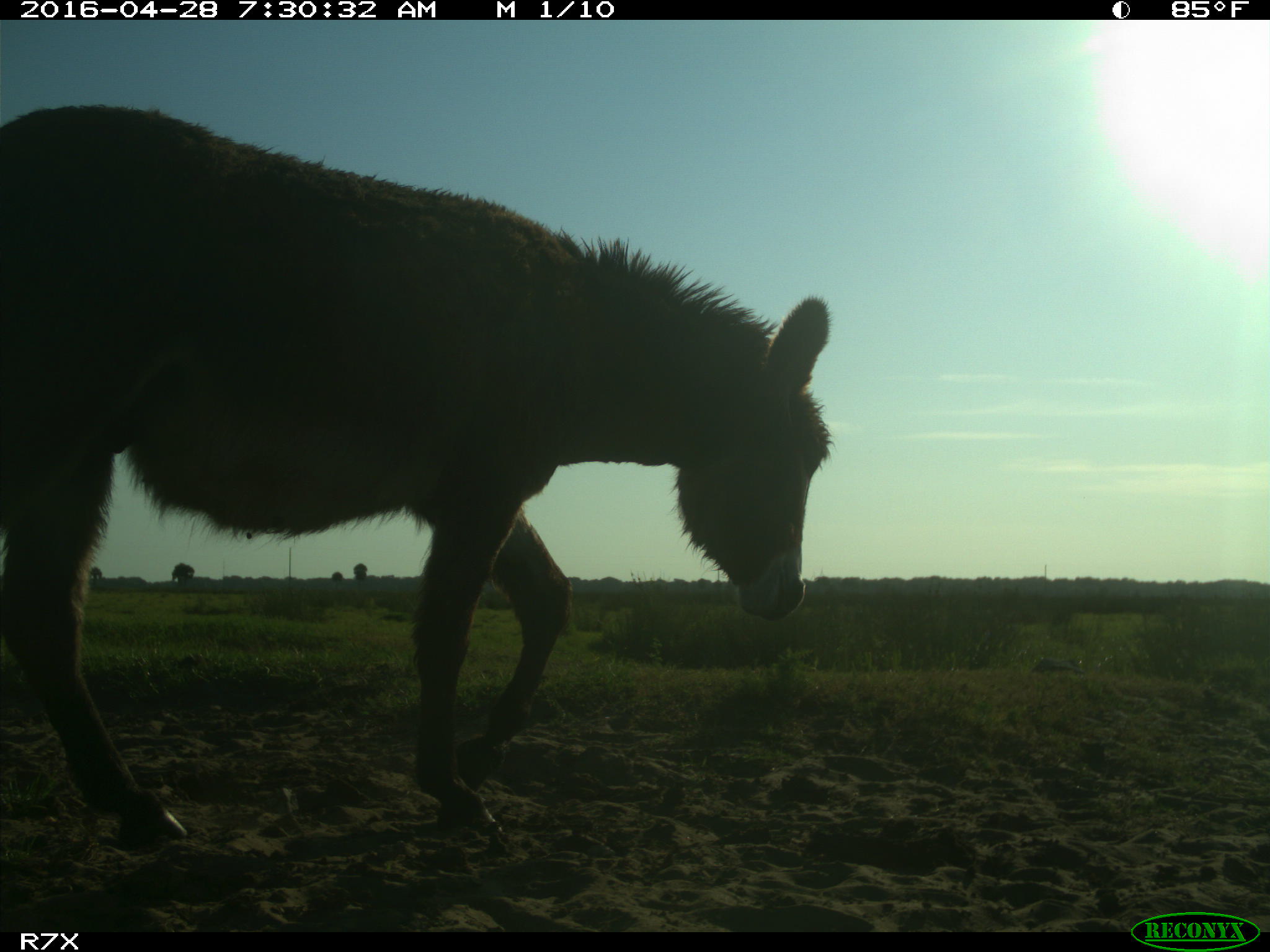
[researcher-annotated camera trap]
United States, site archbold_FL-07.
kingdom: Animalia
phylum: Chordata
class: Mammalia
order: Artiodactyla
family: Bovidae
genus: Bos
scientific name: Bos taurus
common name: domestic cow